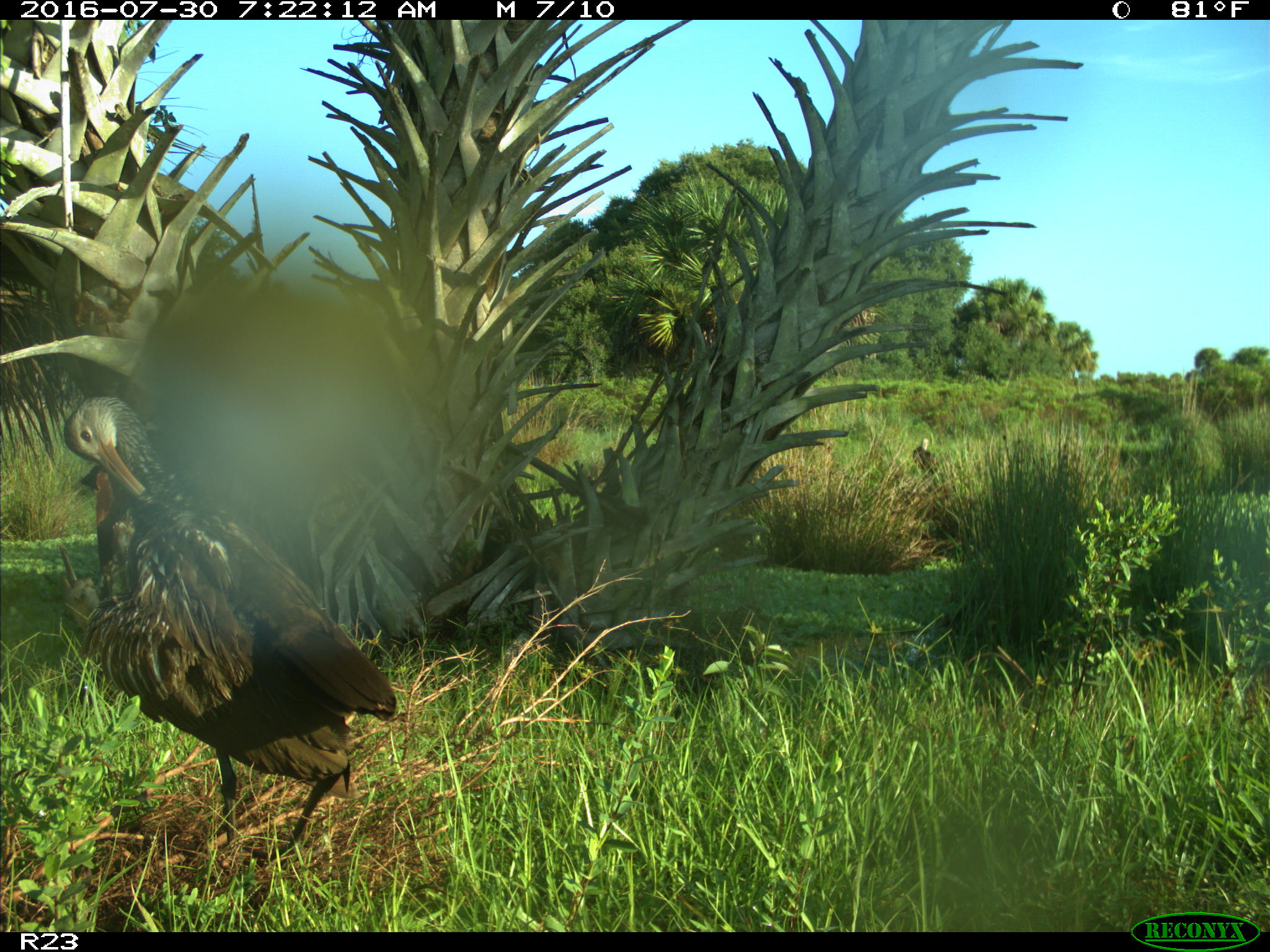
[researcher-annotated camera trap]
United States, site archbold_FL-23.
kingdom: Animalia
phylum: Chordata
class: Aves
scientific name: Aves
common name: birds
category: unidentified bird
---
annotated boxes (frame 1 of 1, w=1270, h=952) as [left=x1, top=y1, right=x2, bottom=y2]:
animal: [left=61, top=395, right=399, bottom=868]